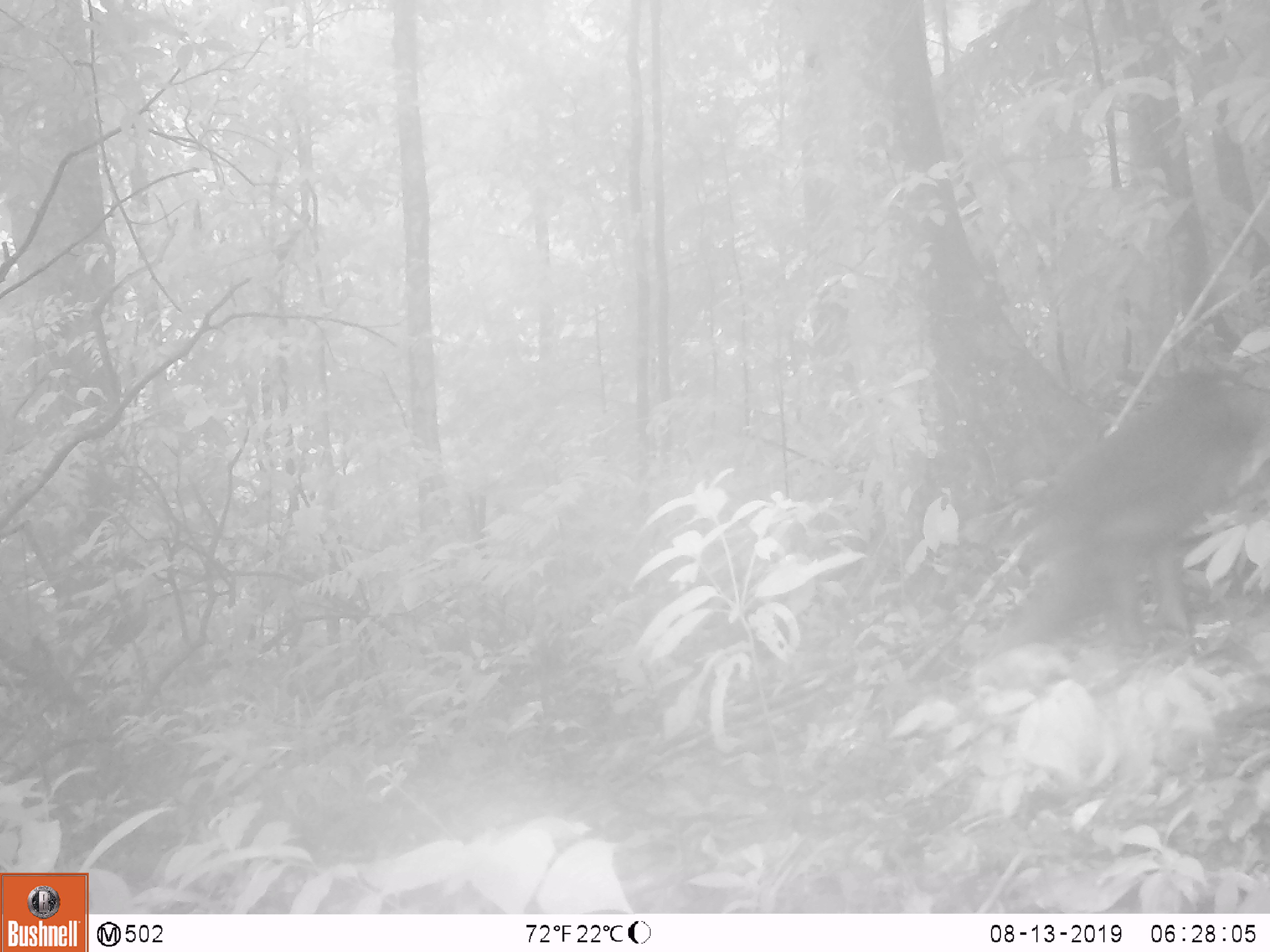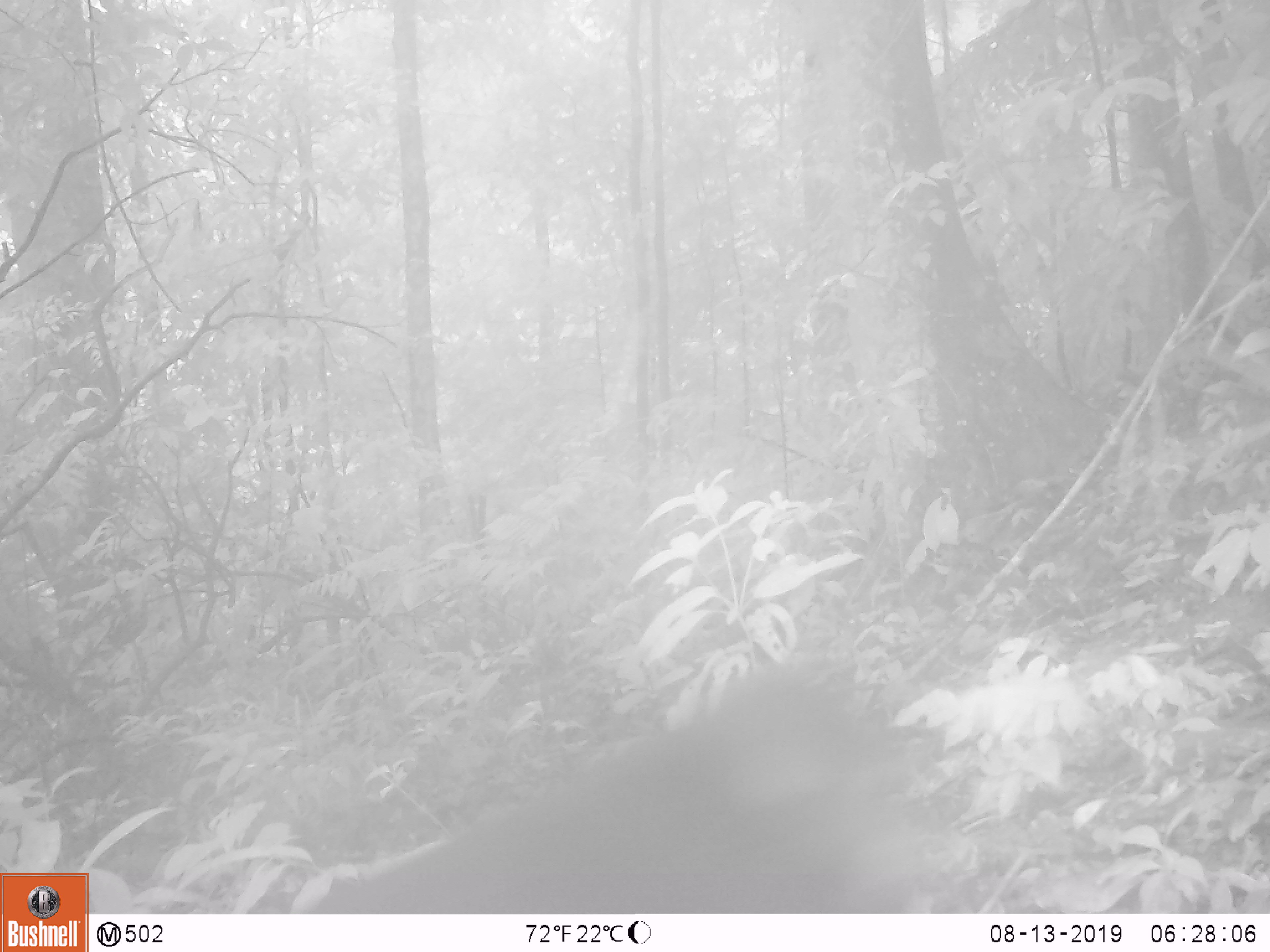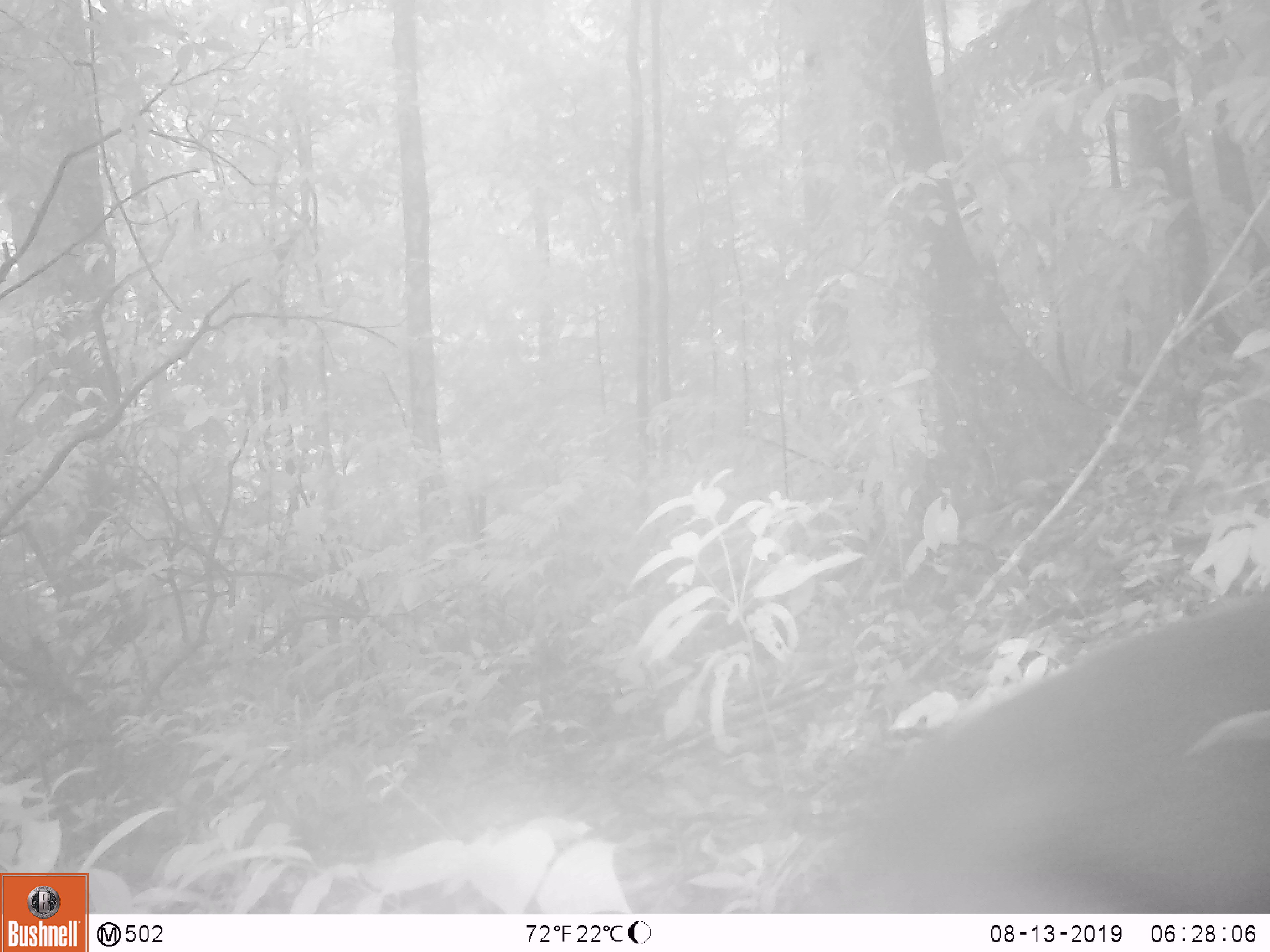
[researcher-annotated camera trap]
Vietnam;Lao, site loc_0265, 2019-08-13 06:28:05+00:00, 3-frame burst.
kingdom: Animalia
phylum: Chordata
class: Mammalia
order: Primates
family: Cercopithecidae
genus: Macaca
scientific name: Macaca arctoides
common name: stump-tailed macaque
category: stump tailed macaque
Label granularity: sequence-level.